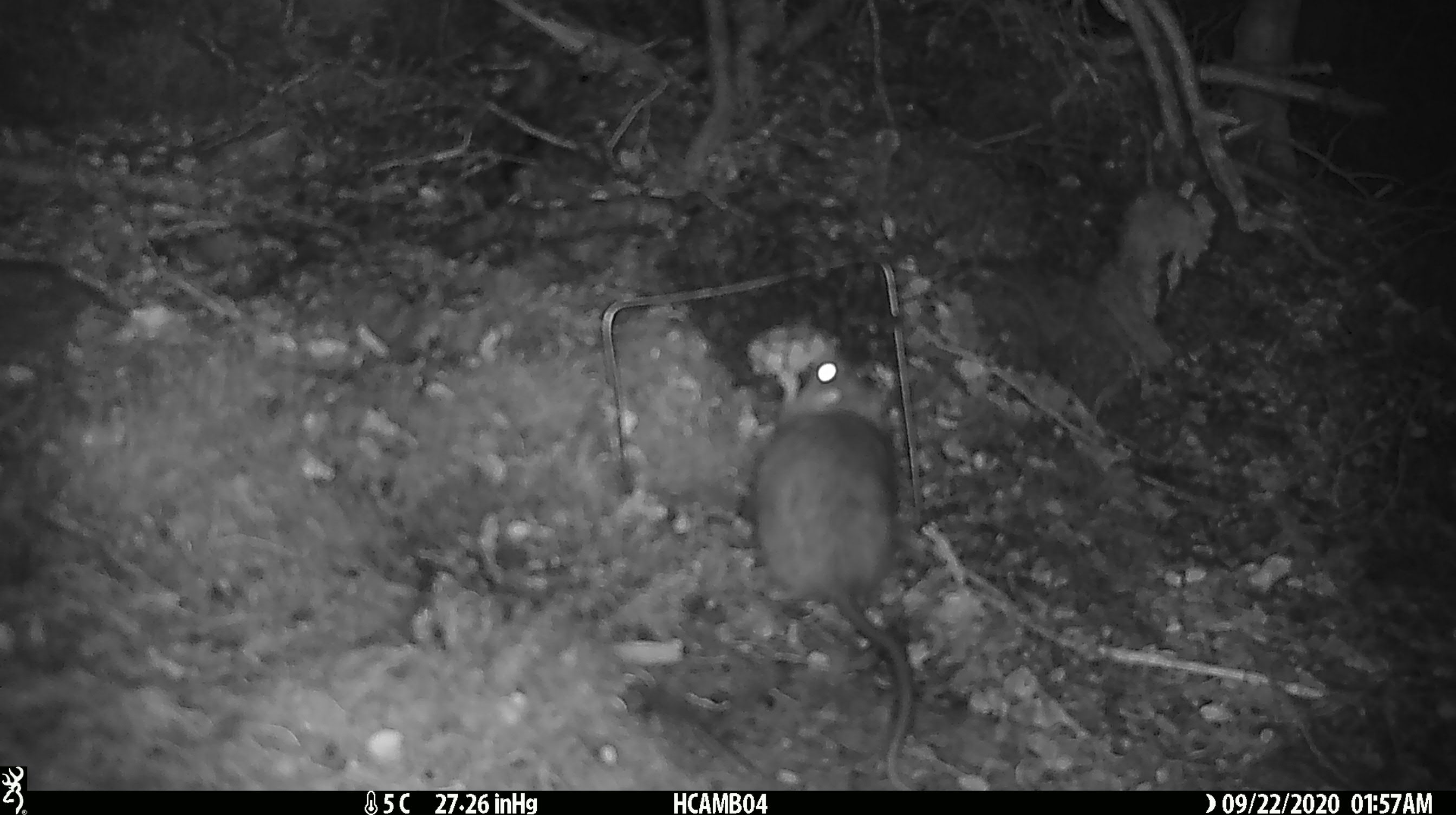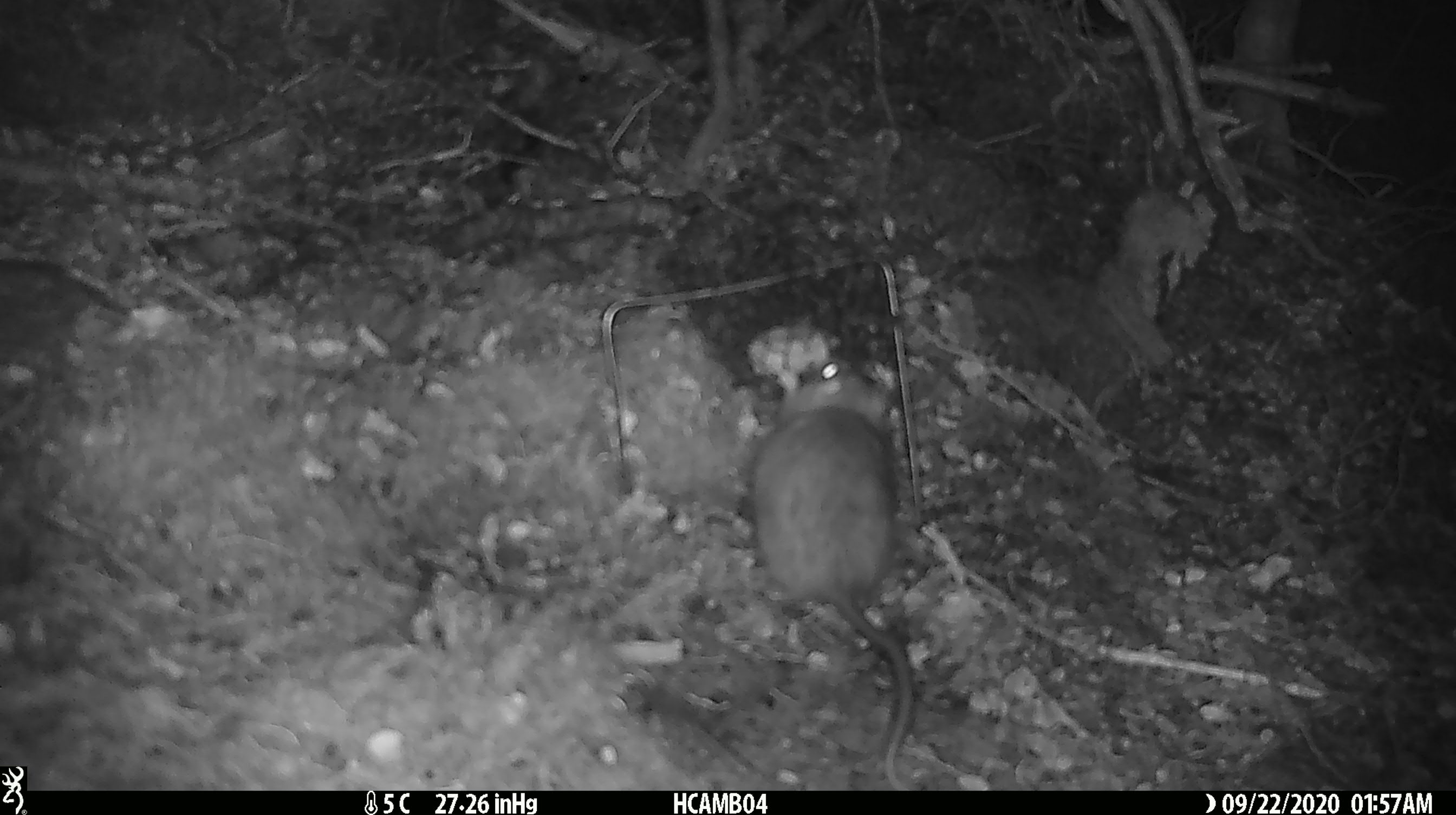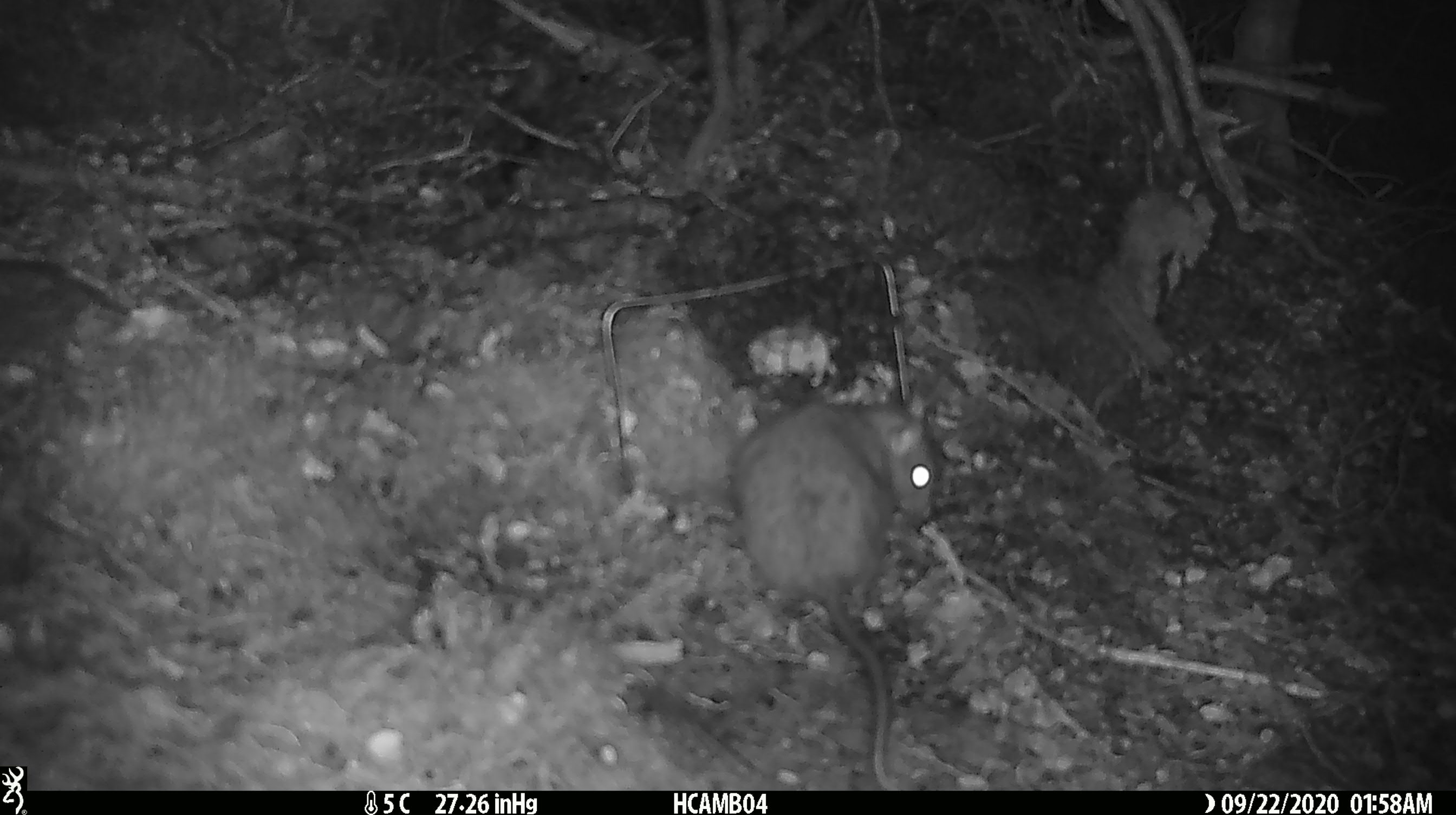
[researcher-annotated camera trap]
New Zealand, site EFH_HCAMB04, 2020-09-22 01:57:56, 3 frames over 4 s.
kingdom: Animalia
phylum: Chordata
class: Mammalia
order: Rodentia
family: Muridae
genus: Rattus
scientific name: Rattus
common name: rat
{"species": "rat (Rattus)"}